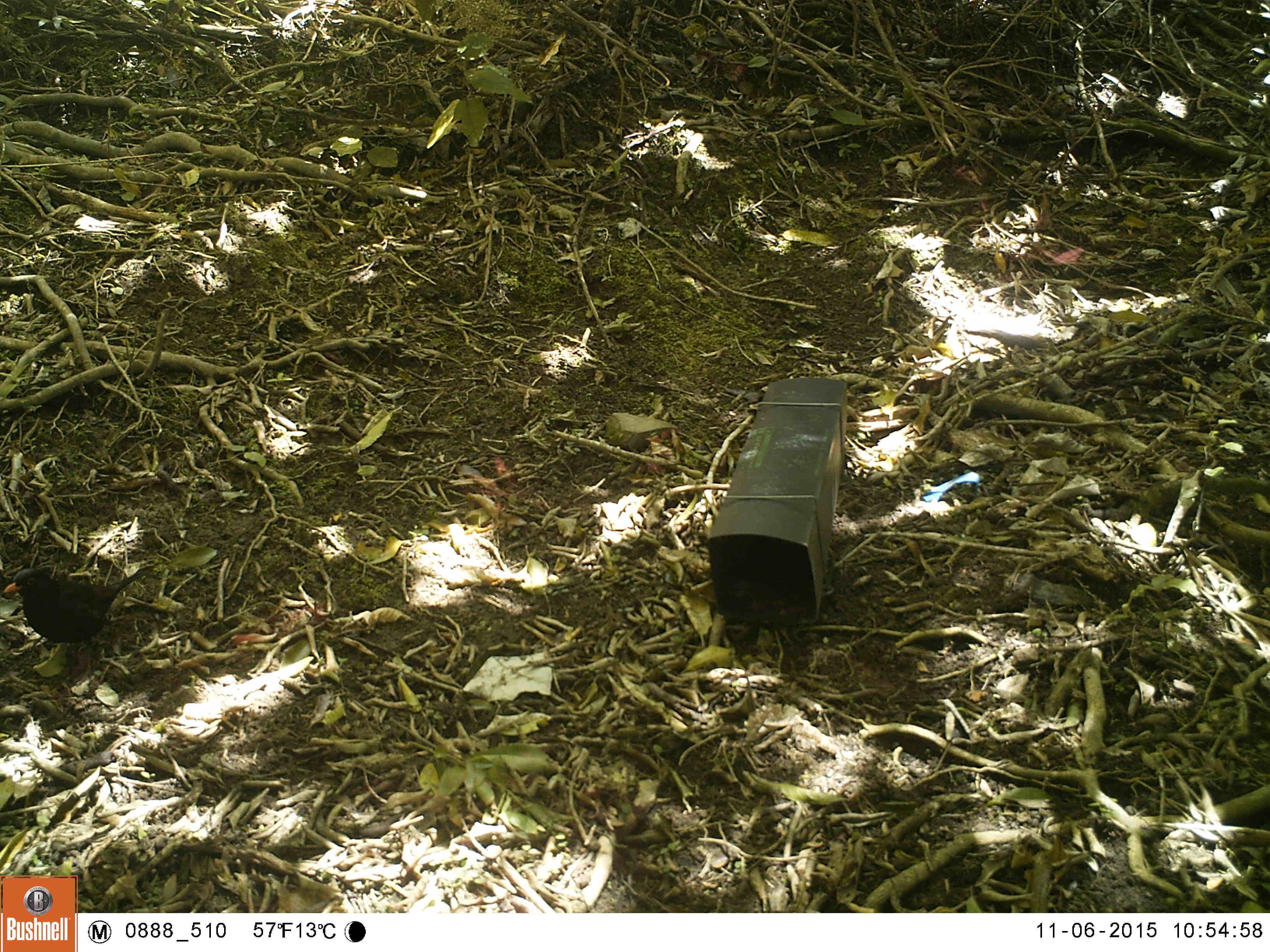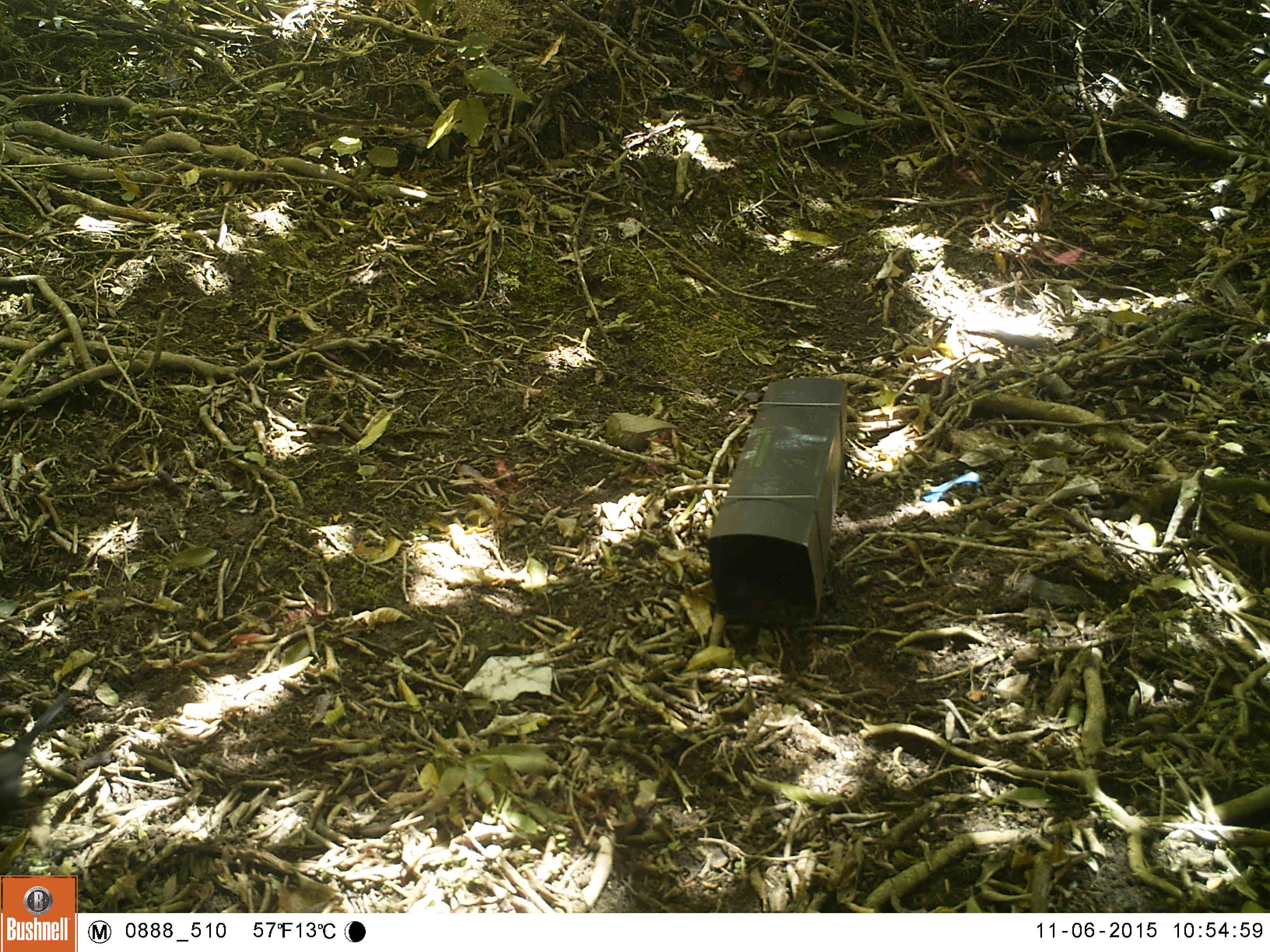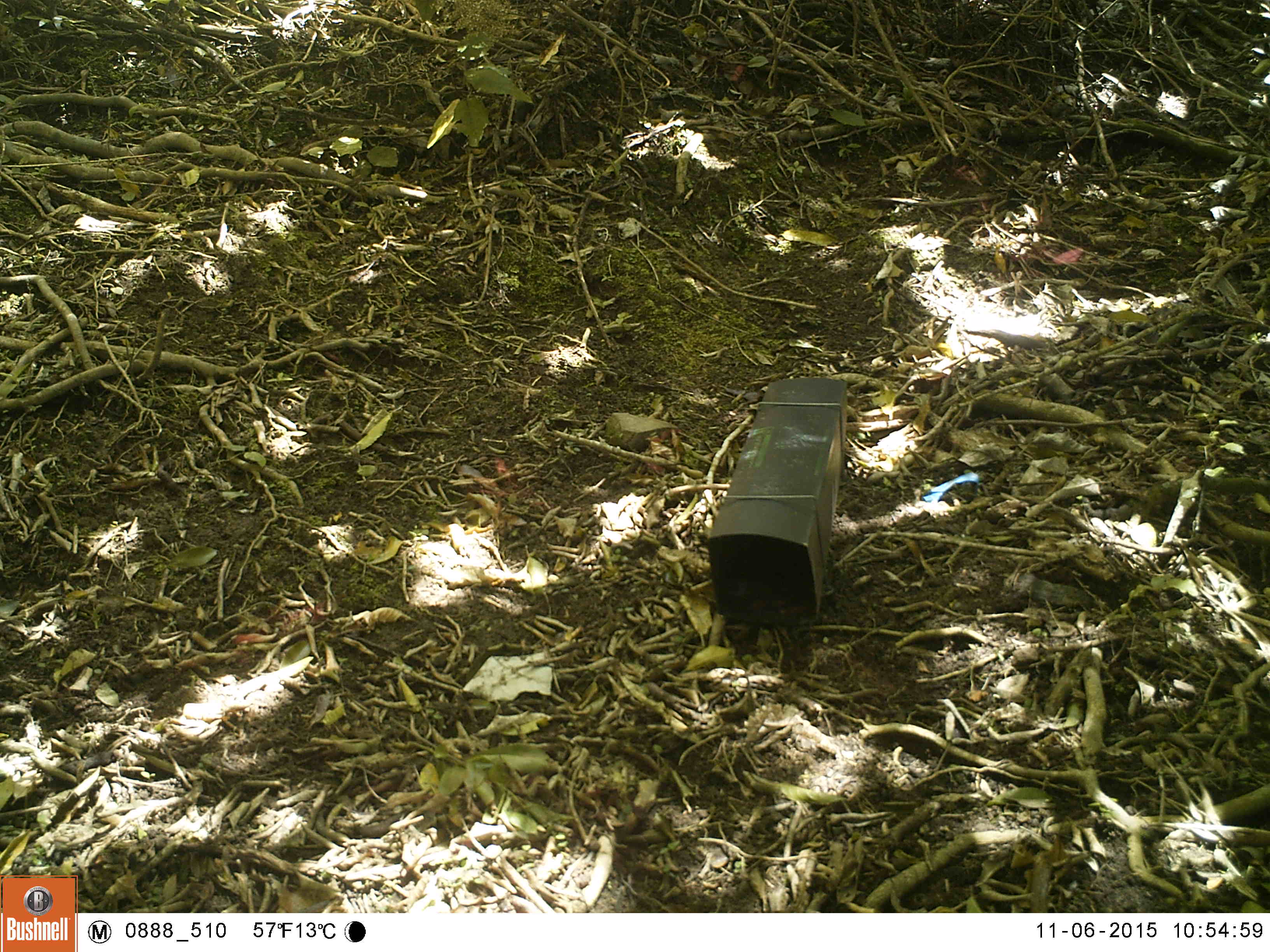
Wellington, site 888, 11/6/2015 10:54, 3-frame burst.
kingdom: Animalia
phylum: Chordata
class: Aves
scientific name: Aves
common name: bird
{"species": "bird (Aves)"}